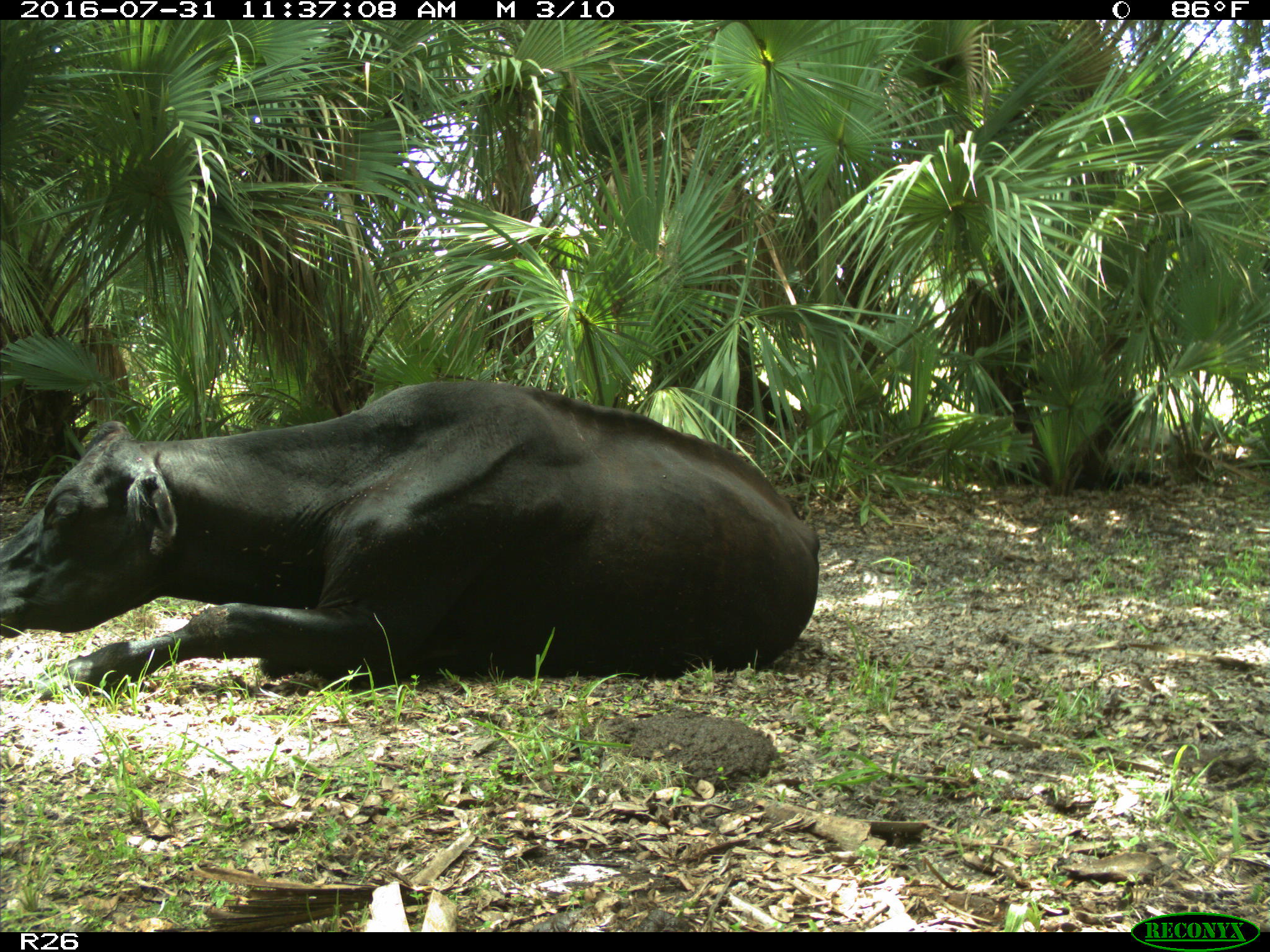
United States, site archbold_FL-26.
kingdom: Animalia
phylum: Chordata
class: Mammalia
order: Artiodactyla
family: Bovidae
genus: Bos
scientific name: Bos taurus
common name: domestic cow